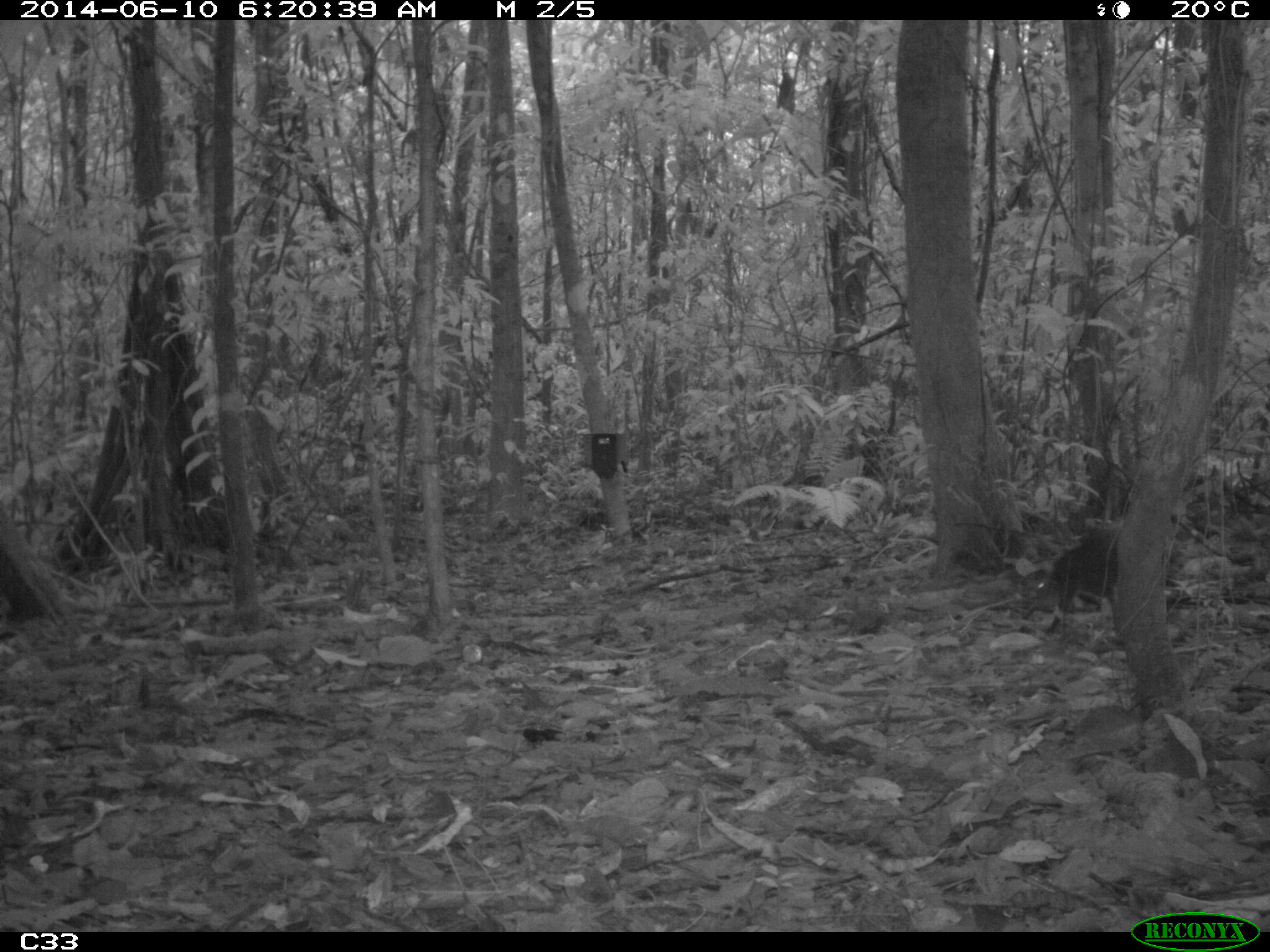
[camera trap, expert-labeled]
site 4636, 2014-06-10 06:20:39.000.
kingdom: Animalia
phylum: Chordata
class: Mammalia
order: Rodentia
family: Dasyproctidae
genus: Dasyprocta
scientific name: Dasyprocta leporina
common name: red-rumped agouti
Dasyprocta leporina (red-rumped agouti), count 1, age adult.